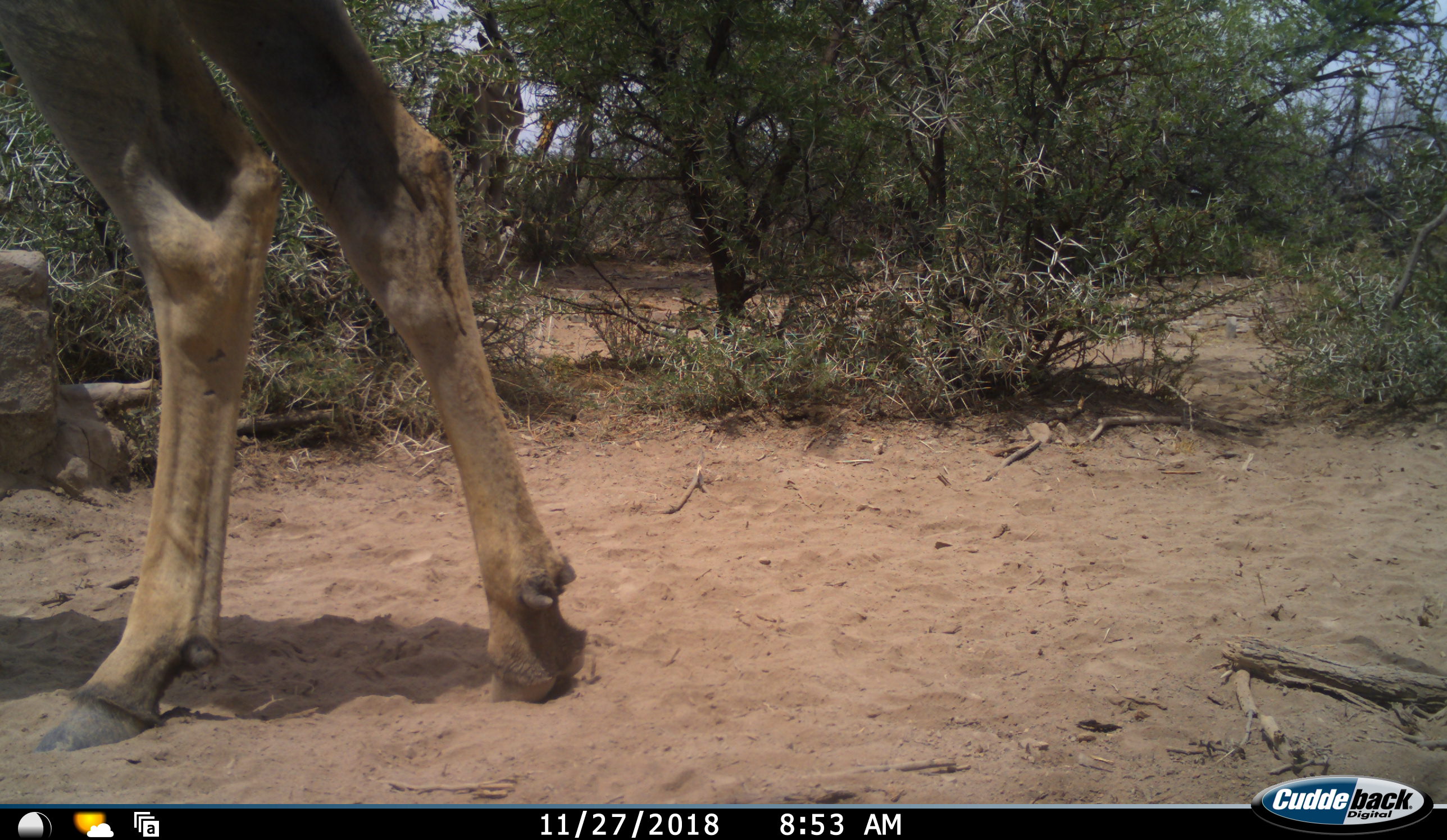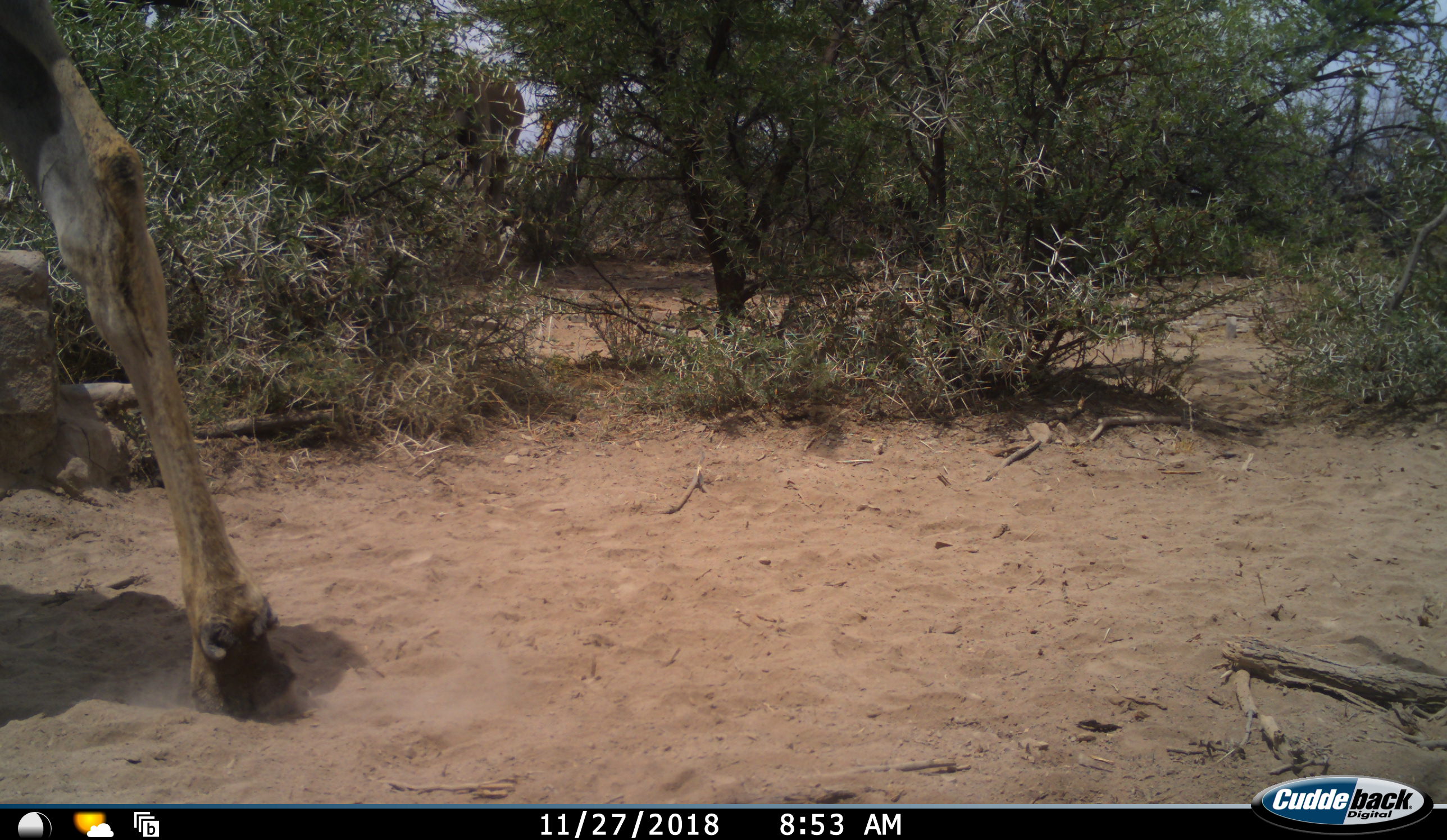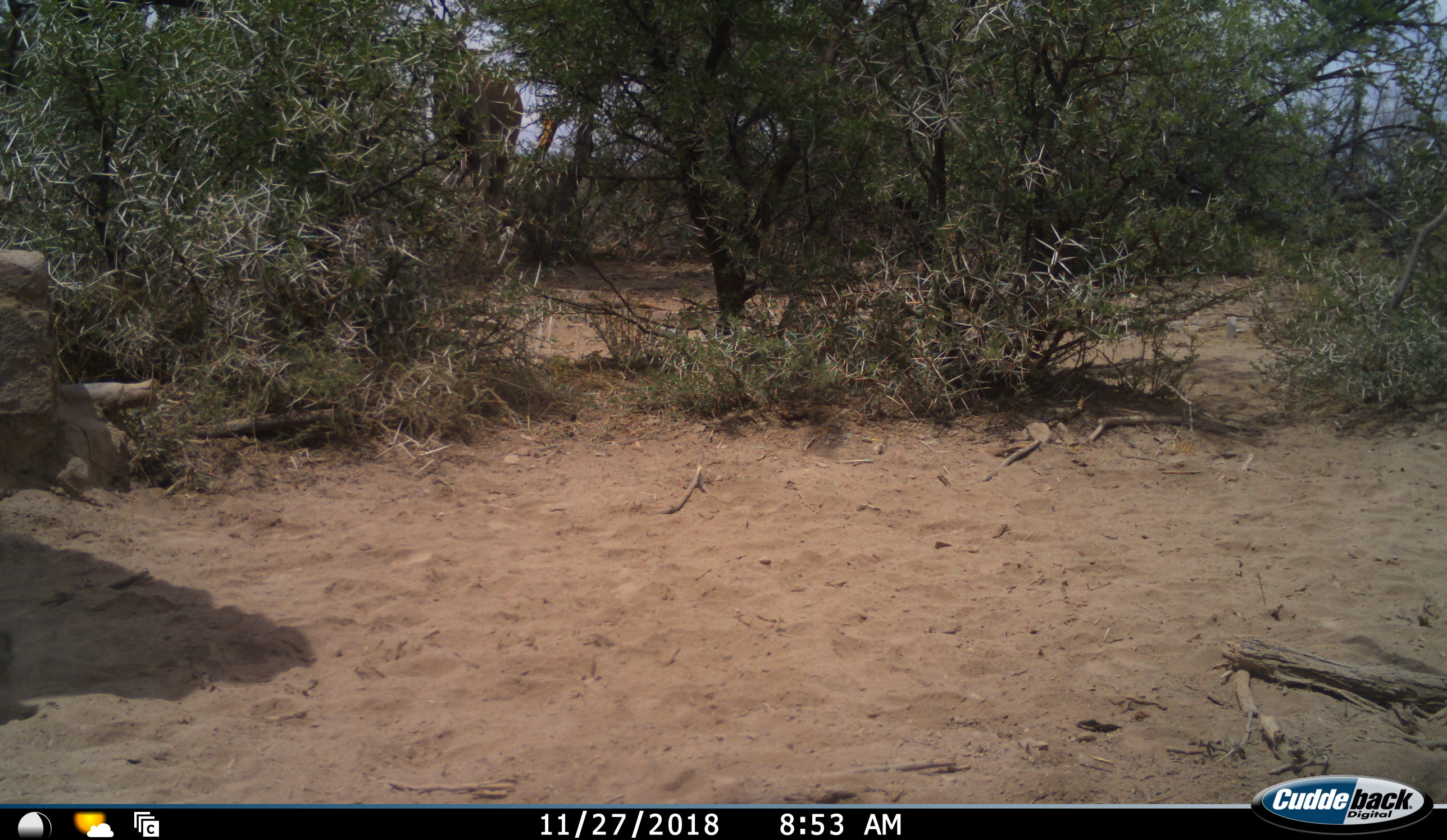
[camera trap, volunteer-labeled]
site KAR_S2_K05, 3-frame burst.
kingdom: Animalia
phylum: Chordata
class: Mammalia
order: Artiodactyla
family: Bovidae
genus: Tragelaphus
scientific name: Tragelaphus oryx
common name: eland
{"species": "eland (Tragelaphus oryx)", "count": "2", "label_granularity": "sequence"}